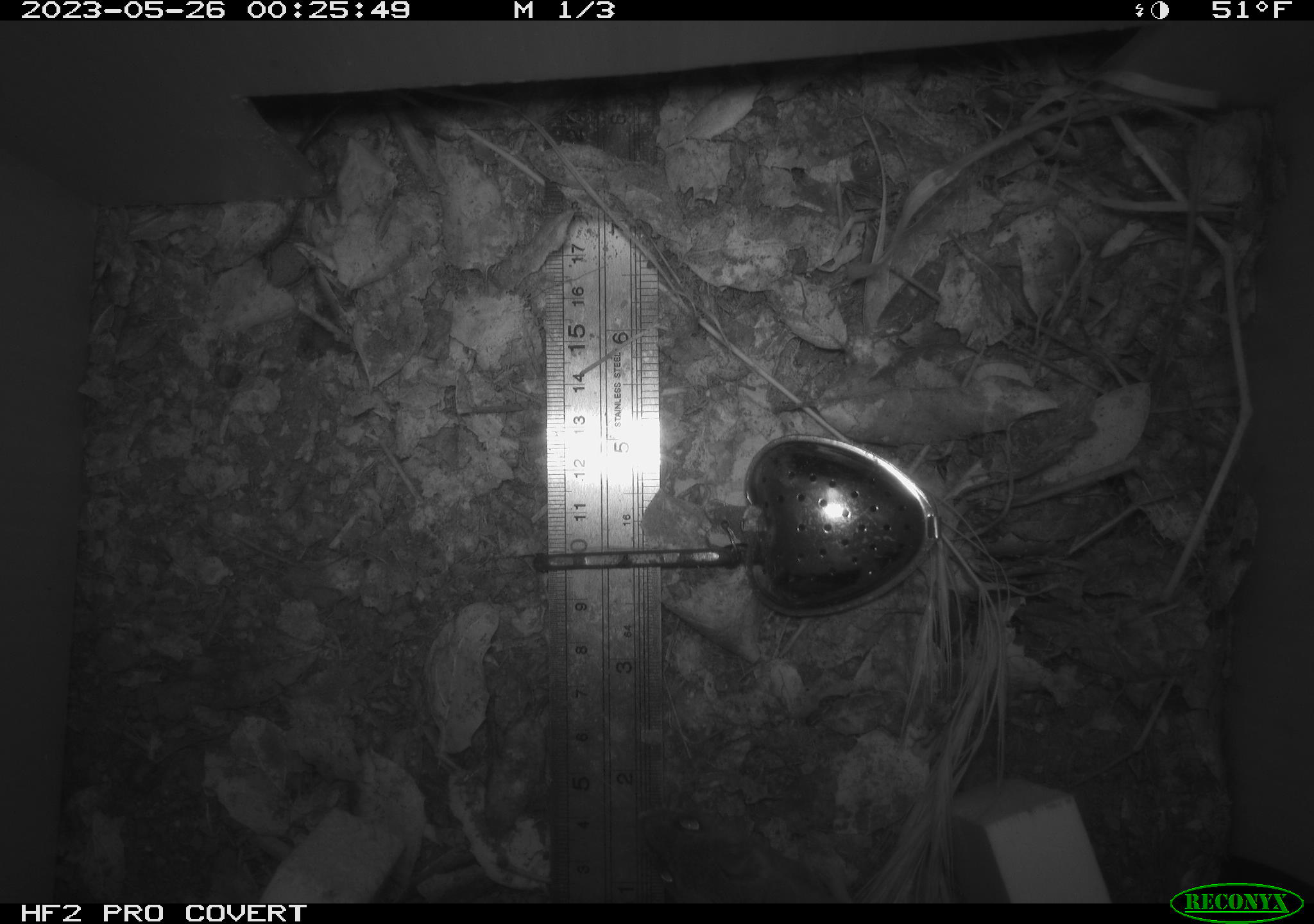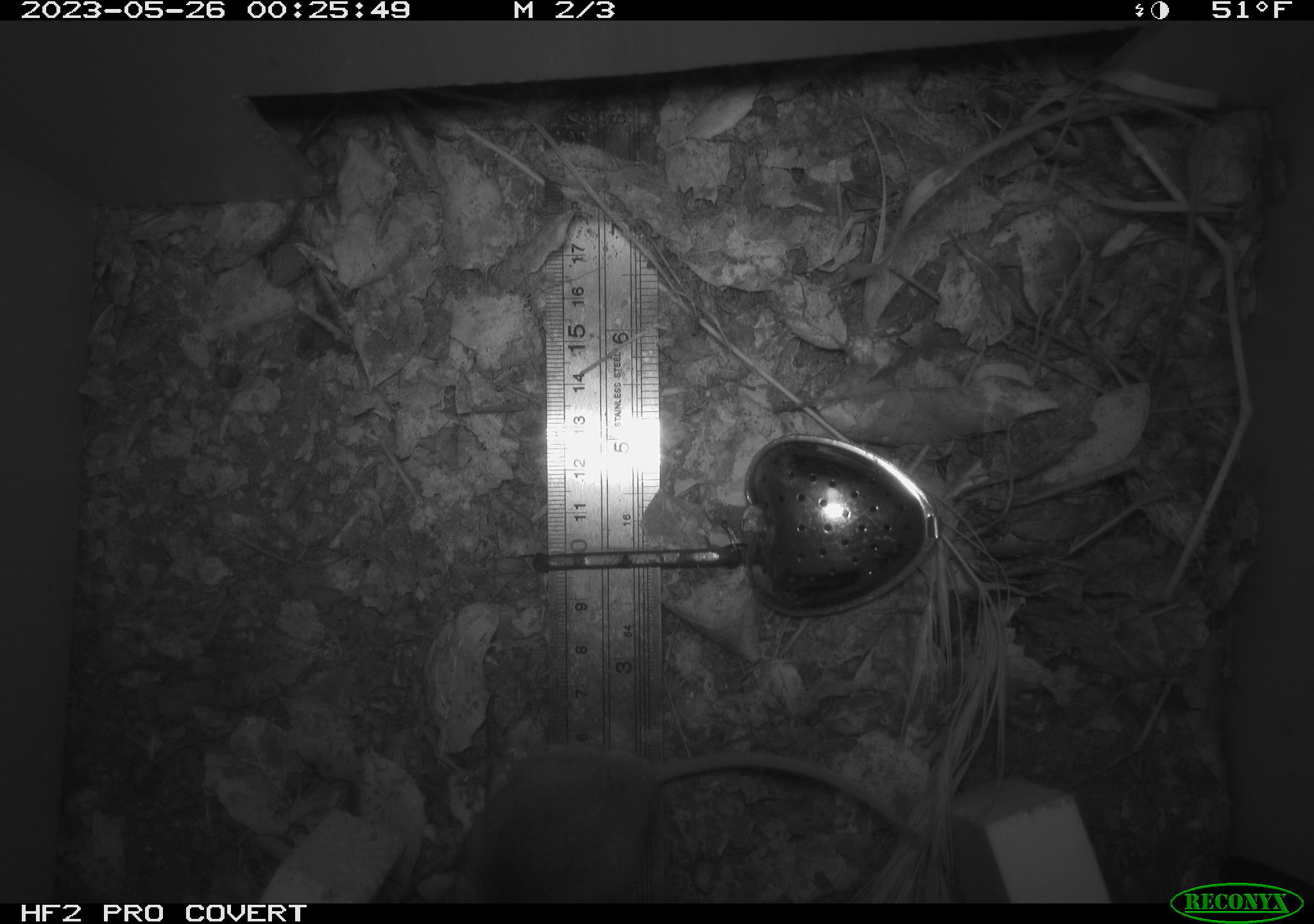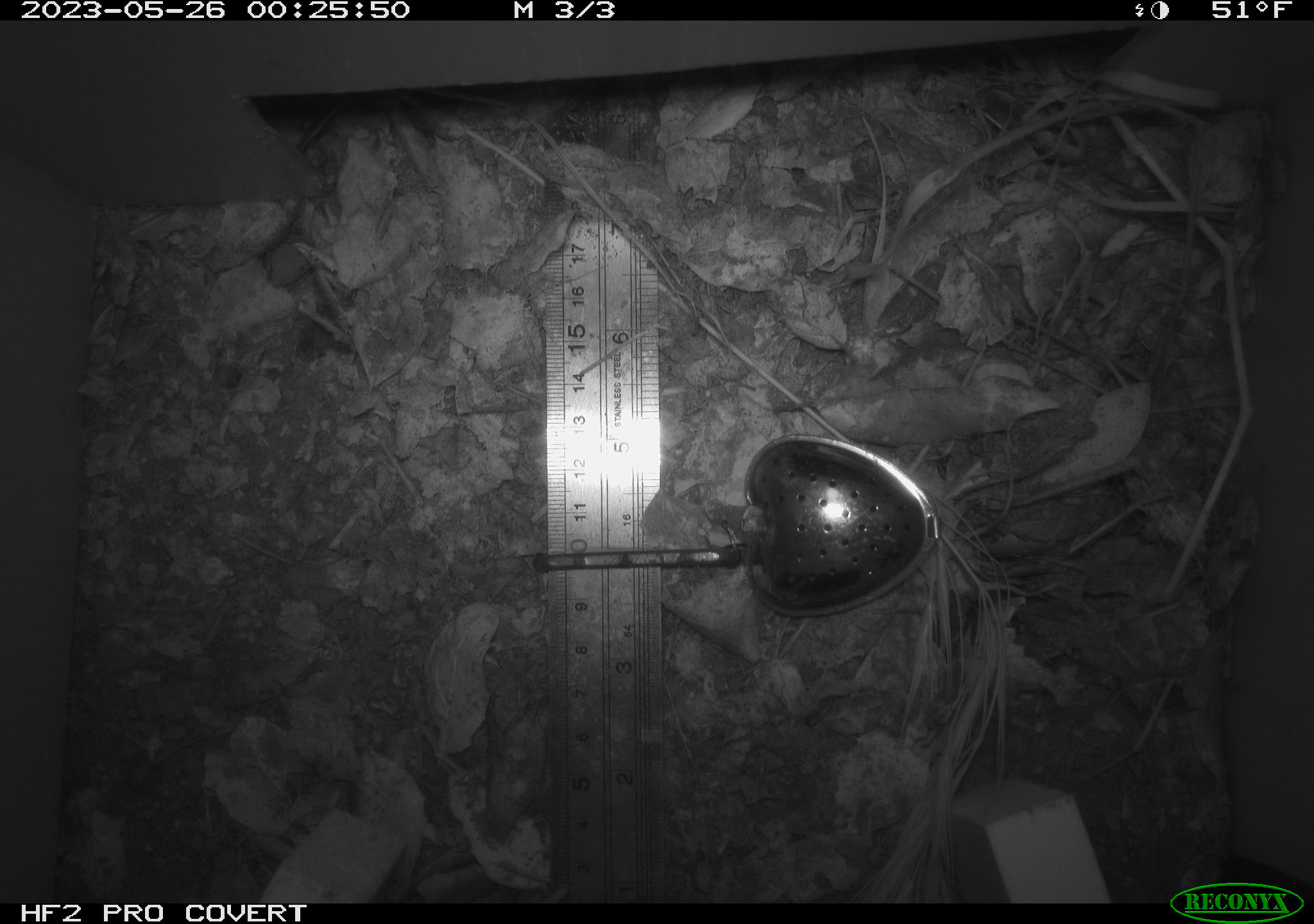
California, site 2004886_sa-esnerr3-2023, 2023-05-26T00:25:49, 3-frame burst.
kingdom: Animalia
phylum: Chordata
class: Mammalia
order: Rodentia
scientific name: Rodentia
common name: mouse species